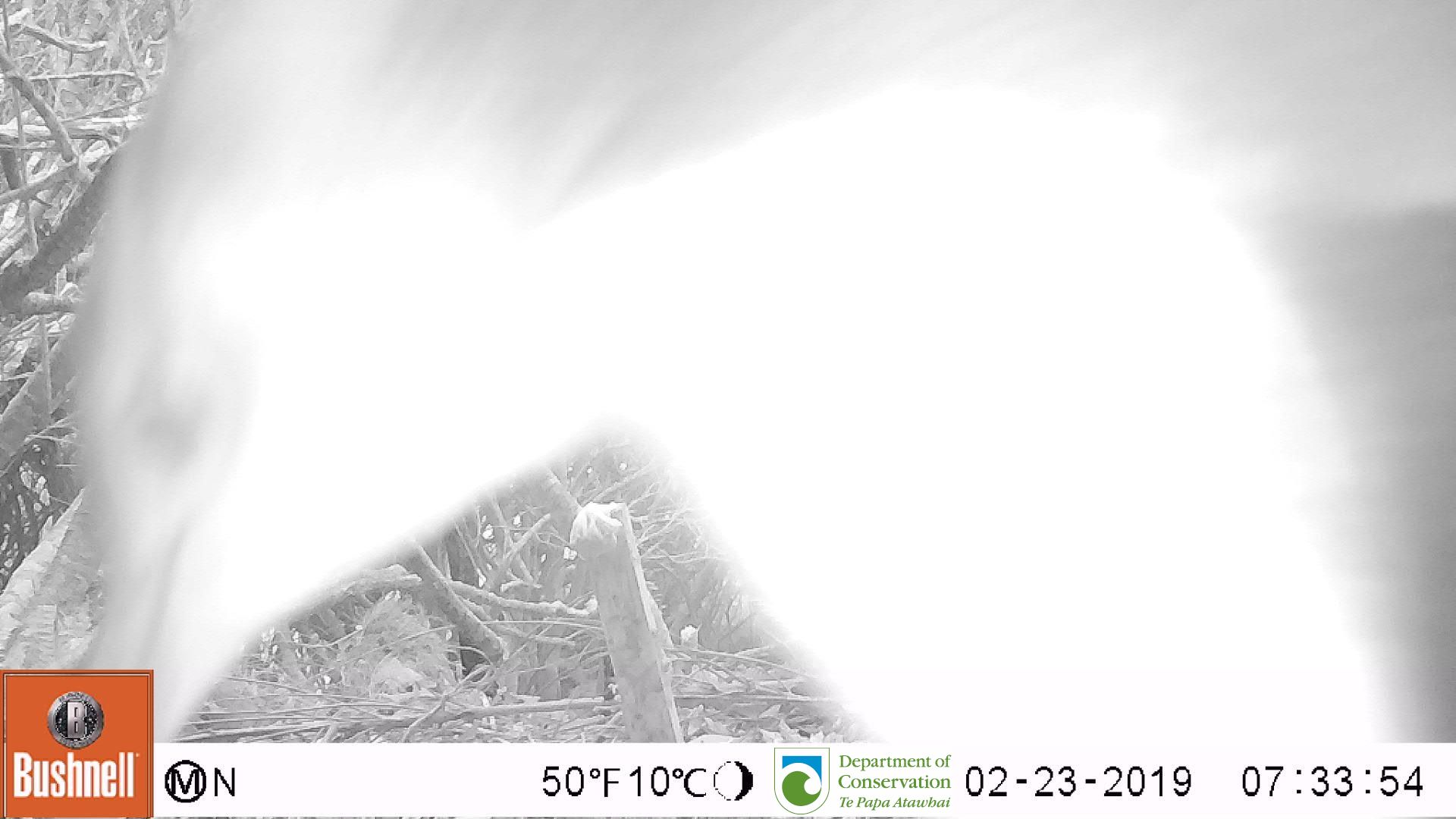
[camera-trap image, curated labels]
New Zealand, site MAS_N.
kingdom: Animalia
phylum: Chordata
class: Aves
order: Sphenisciformes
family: Spheniscidae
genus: Megadyptes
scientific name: Megadyptes antipodes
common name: yellow-eyed penguin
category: yellow eyed penguin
Yellow eyed penguin (yellow-eyed penguin) (Megadyptes antipodes).